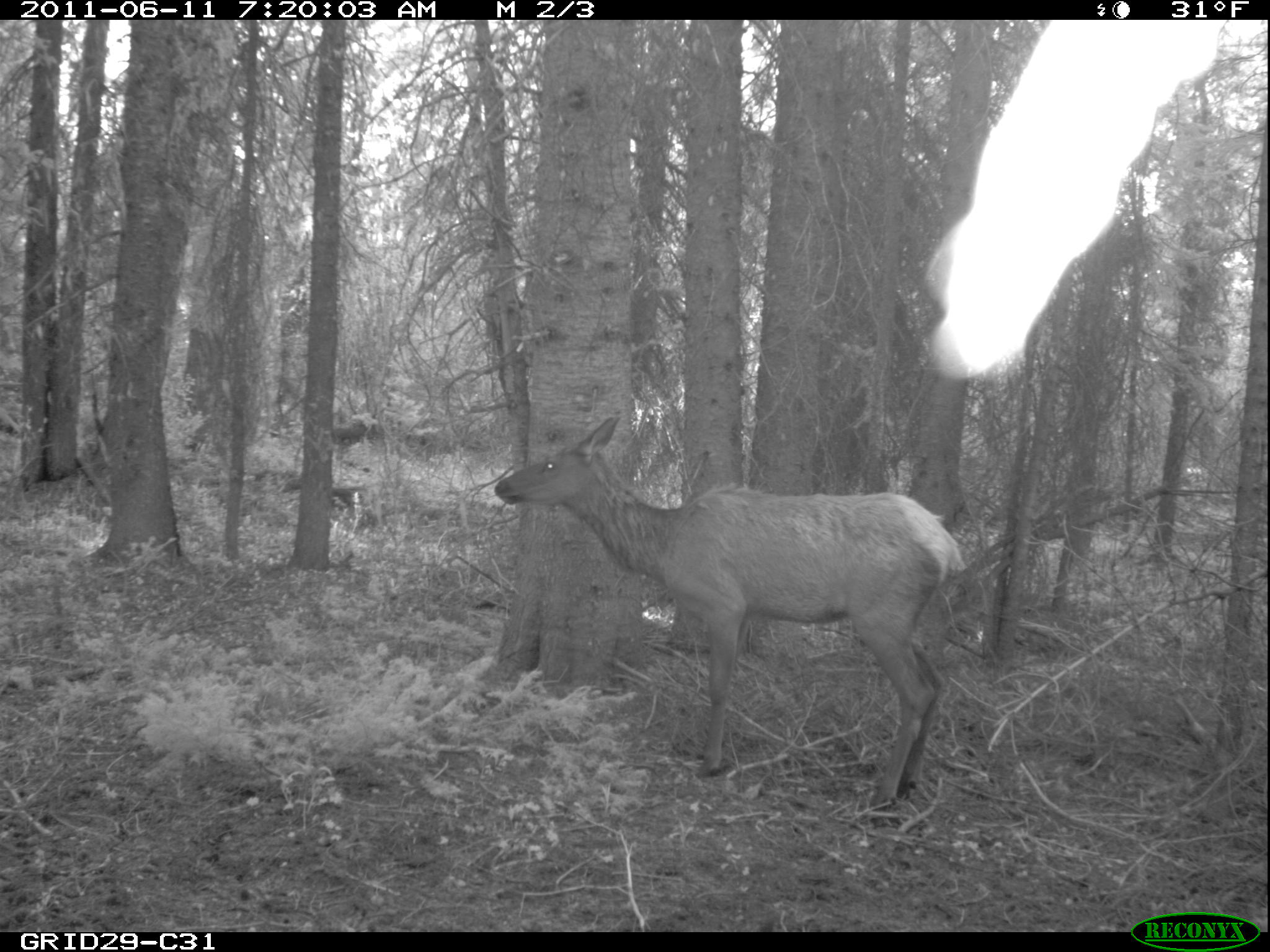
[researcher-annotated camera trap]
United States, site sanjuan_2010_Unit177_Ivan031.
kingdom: Animalia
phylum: Chordata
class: Mammalia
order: Artiodactyla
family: Cervidae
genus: Cervus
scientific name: Cervus elaphus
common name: red deer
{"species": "Cervus elaphus (red deer)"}